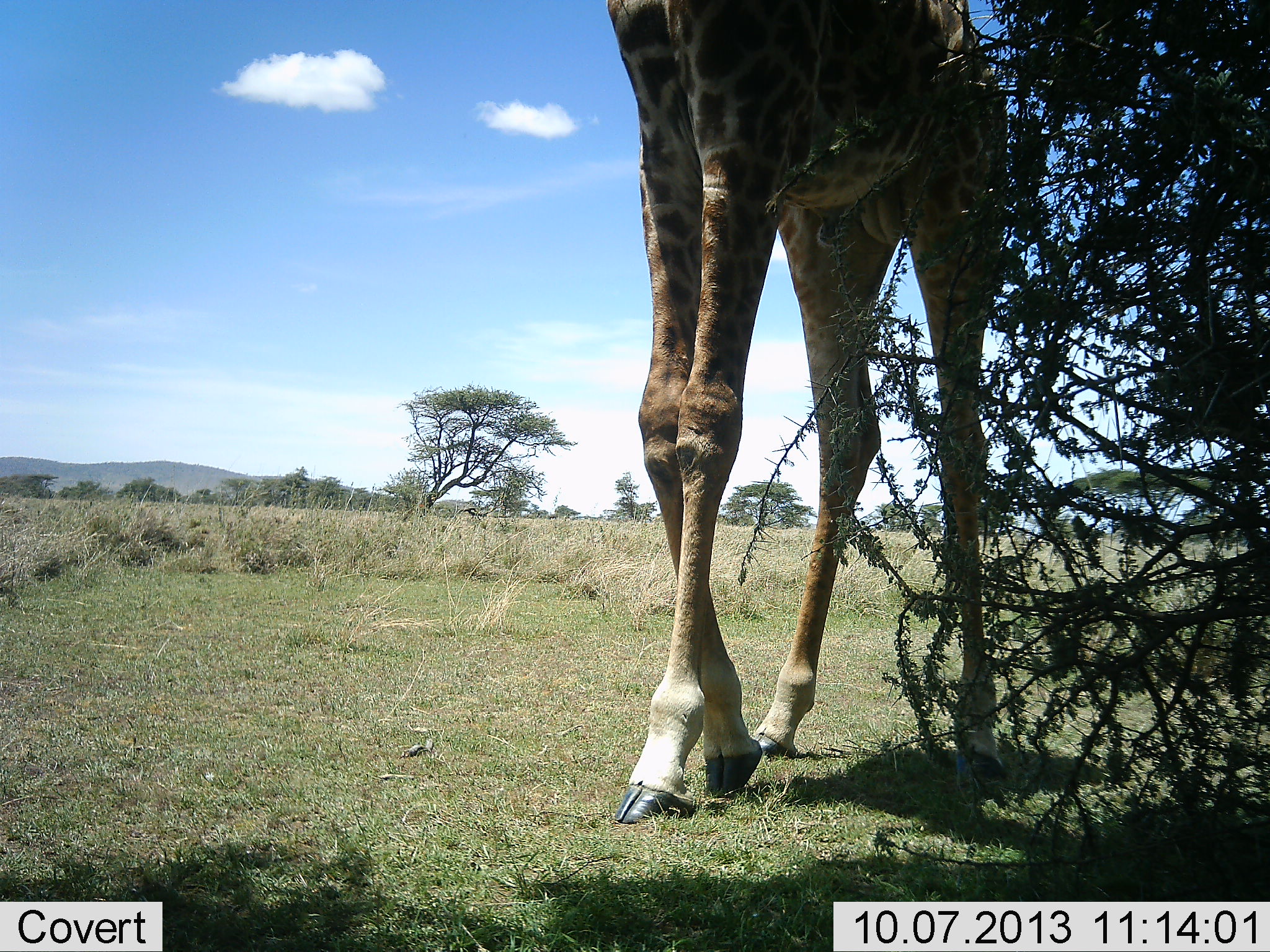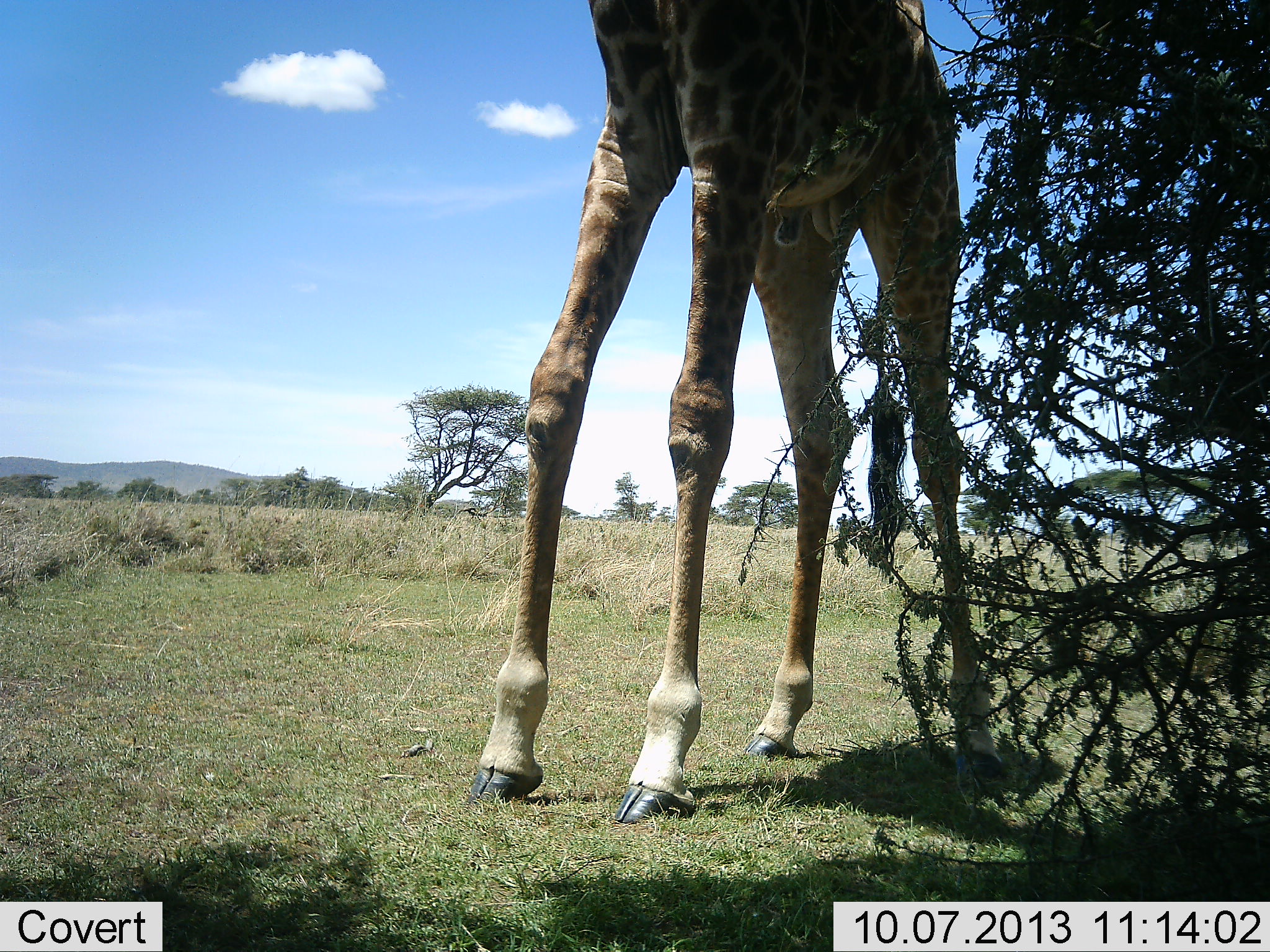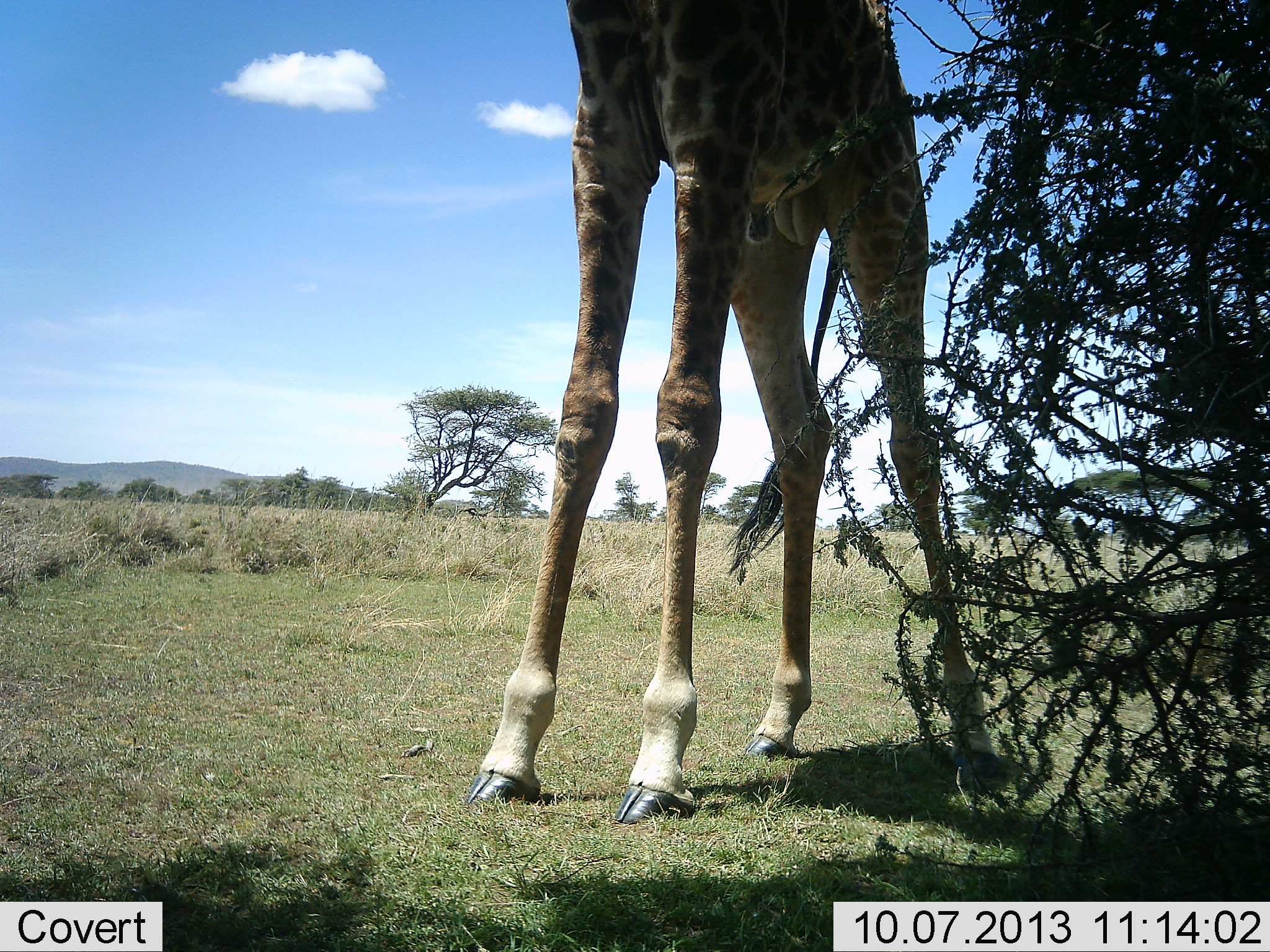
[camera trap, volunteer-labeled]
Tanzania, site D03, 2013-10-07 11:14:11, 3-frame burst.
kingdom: Animalia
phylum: Chordata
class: Mammalia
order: Artiodactyla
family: Giraffidae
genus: Giraffa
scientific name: Giraffa camelopardalis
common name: giraffe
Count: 1.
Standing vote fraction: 58%.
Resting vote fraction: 0%.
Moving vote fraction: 47%.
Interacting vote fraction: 0%.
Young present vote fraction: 0%.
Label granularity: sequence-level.